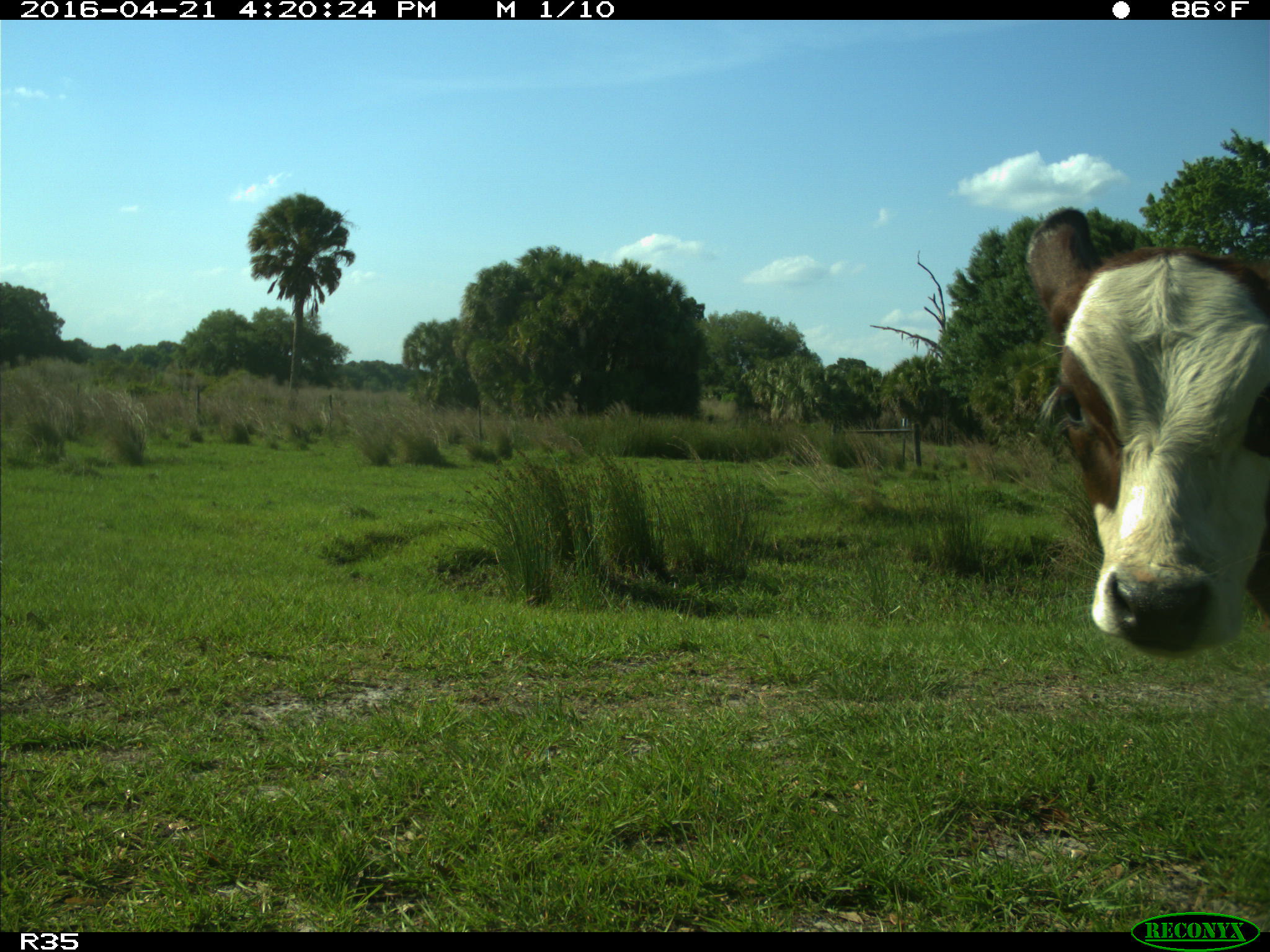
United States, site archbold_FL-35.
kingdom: Animalia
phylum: Chordata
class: Mammalia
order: Artiodactyla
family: Bovidae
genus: Bos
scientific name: Bos taurus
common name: domestic cow